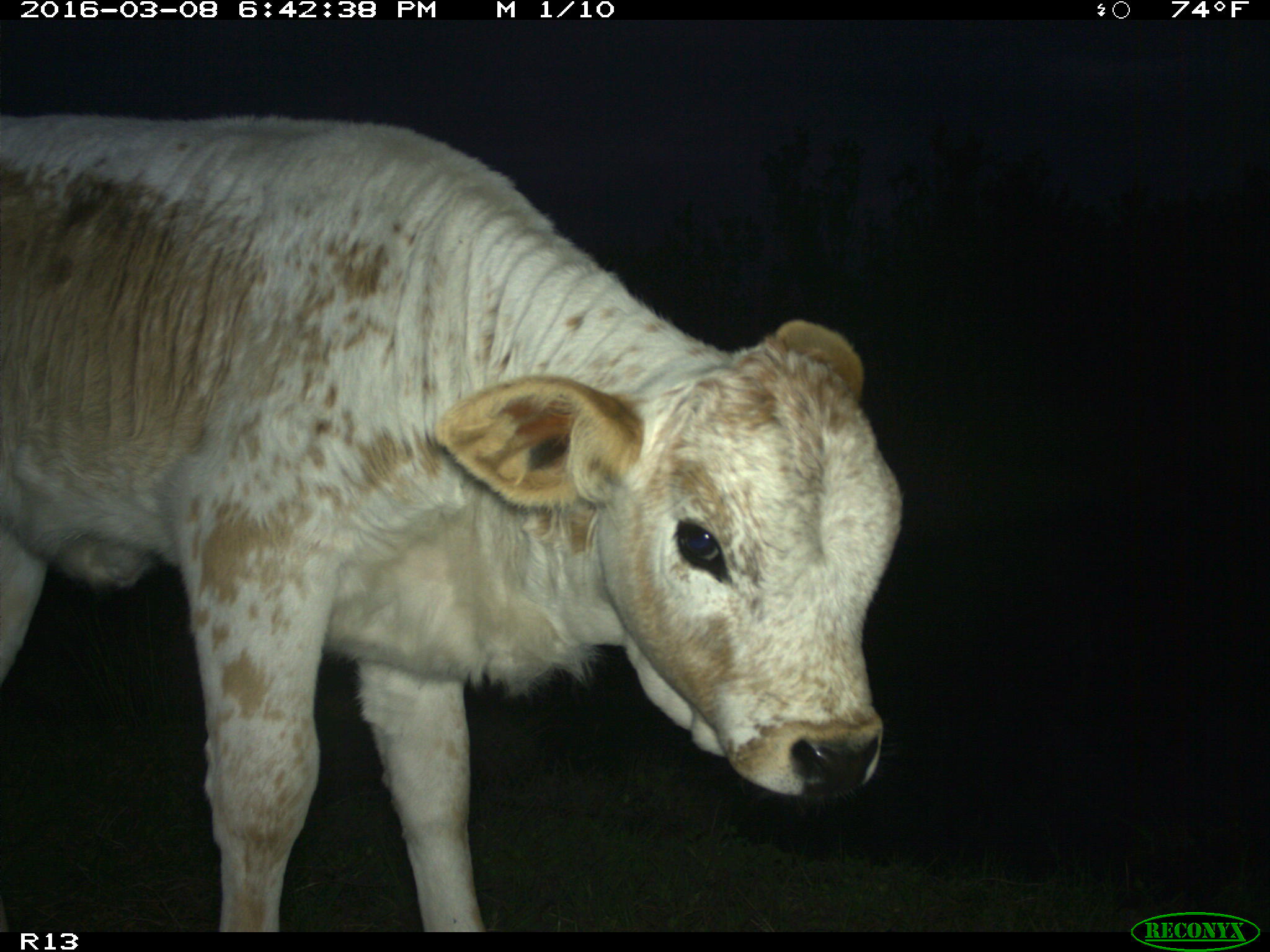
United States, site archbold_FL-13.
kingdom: Animalia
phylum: Chordata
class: Mammalia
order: Artiodactyla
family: Bovidae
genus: Bos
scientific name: Bos taurus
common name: domestic cow